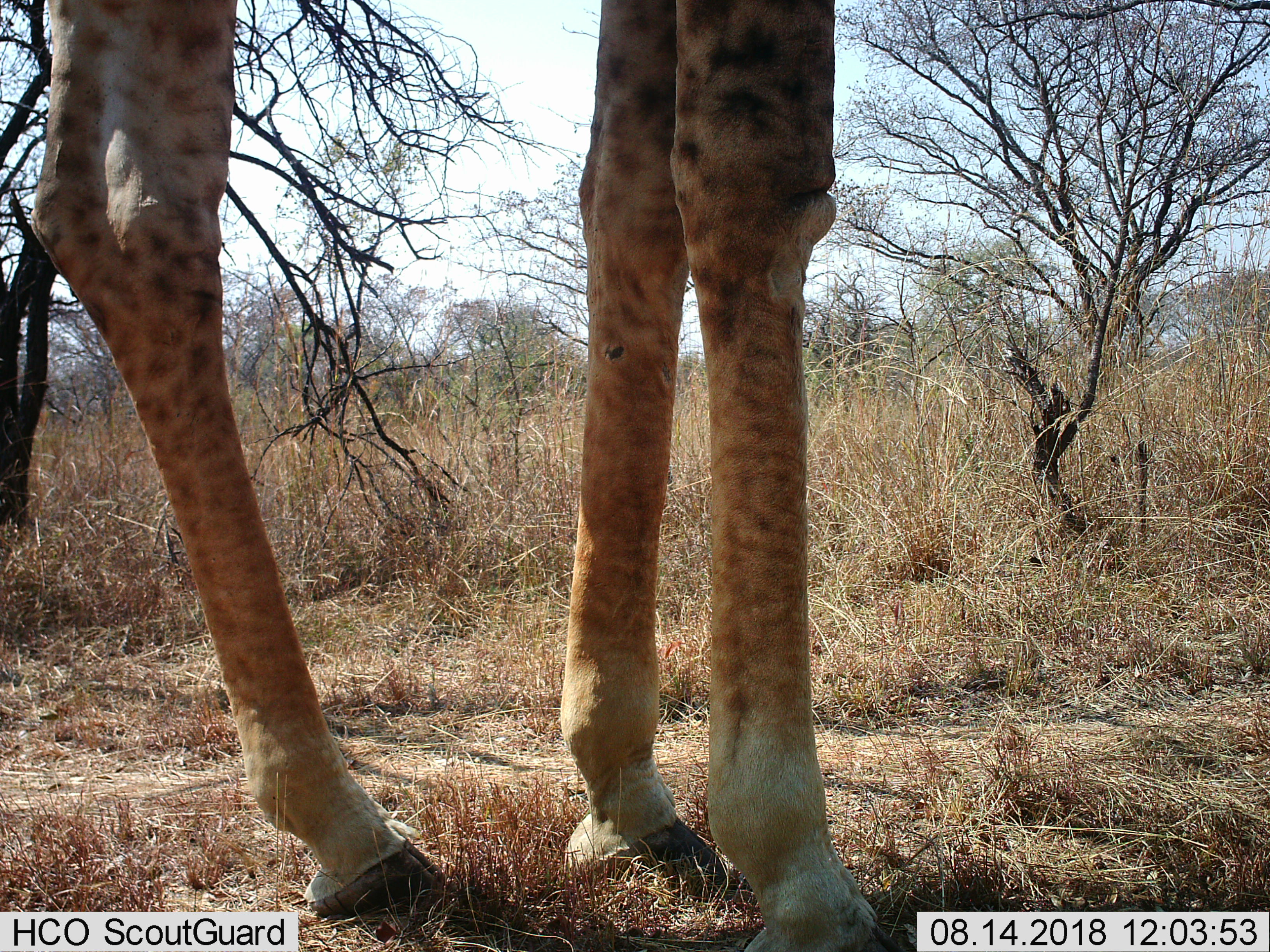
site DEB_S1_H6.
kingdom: Animalia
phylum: Chordata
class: Mammalia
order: Artiodactyla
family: Giraffidae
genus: Giraffa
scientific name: Giraffa camelopardalis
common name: giraffe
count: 1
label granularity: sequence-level